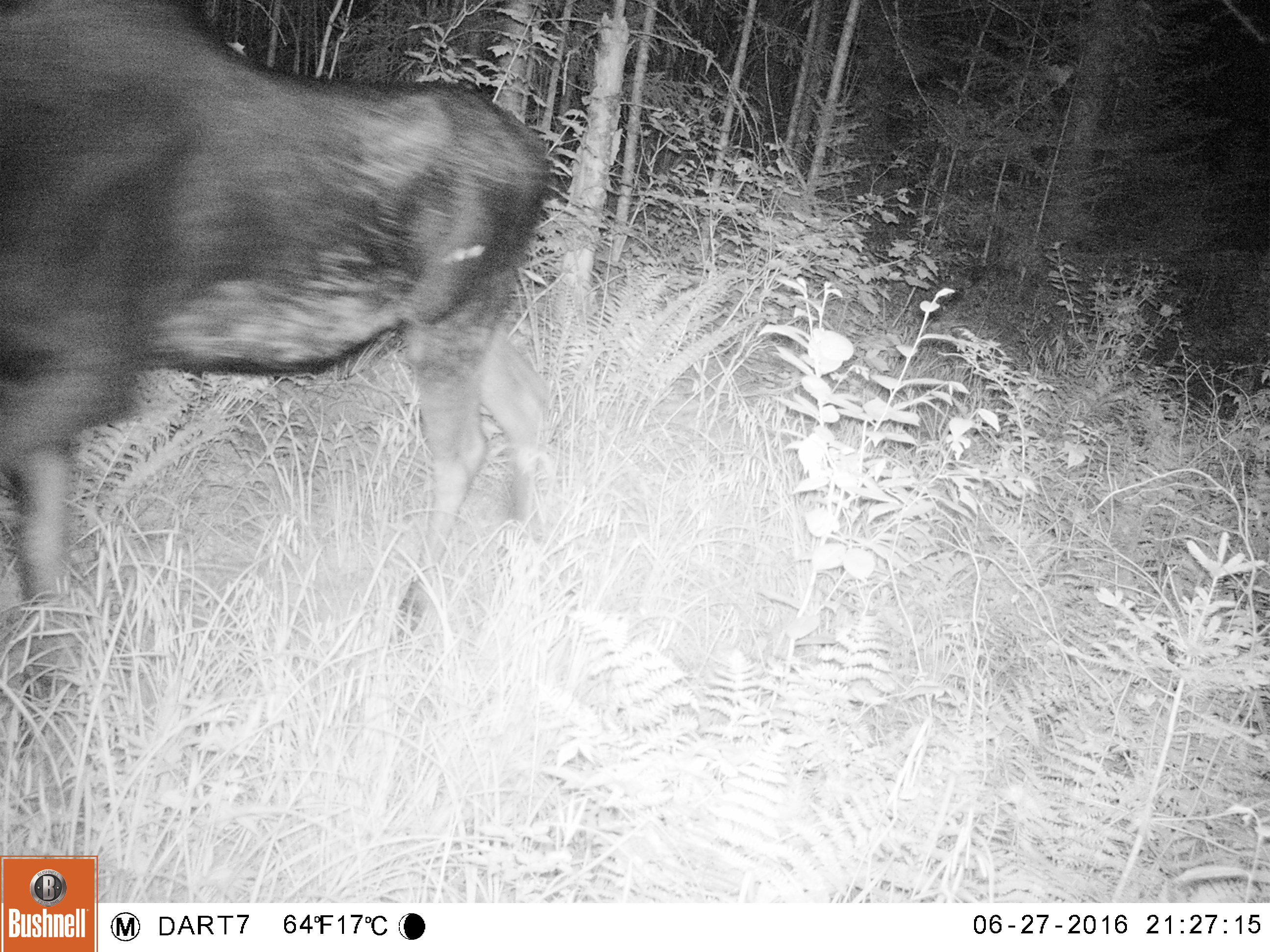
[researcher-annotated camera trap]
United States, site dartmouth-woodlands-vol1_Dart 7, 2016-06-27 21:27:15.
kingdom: Animalia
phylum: Chordata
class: Mammalia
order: Artiodactyla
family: Cervidae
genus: Alces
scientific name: Alces alces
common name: moose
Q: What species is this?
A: Moose (Alces alces).